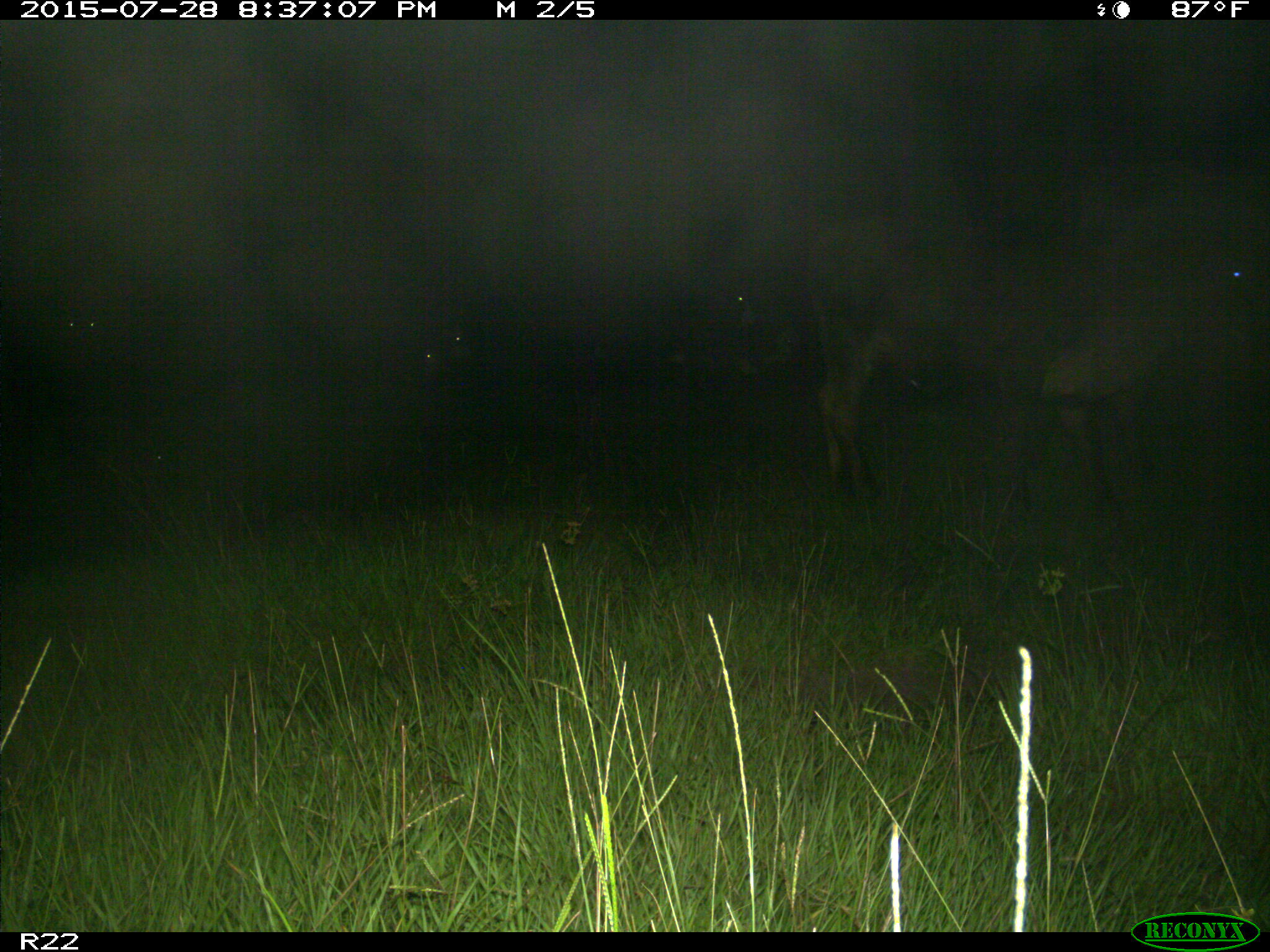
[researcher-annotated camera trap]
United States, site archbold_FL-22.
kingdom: Animalia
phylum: Chordata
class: Mammalia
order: Artiodactyla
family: Bovidae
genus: Bos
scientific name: Bos taurus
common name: domestic cow